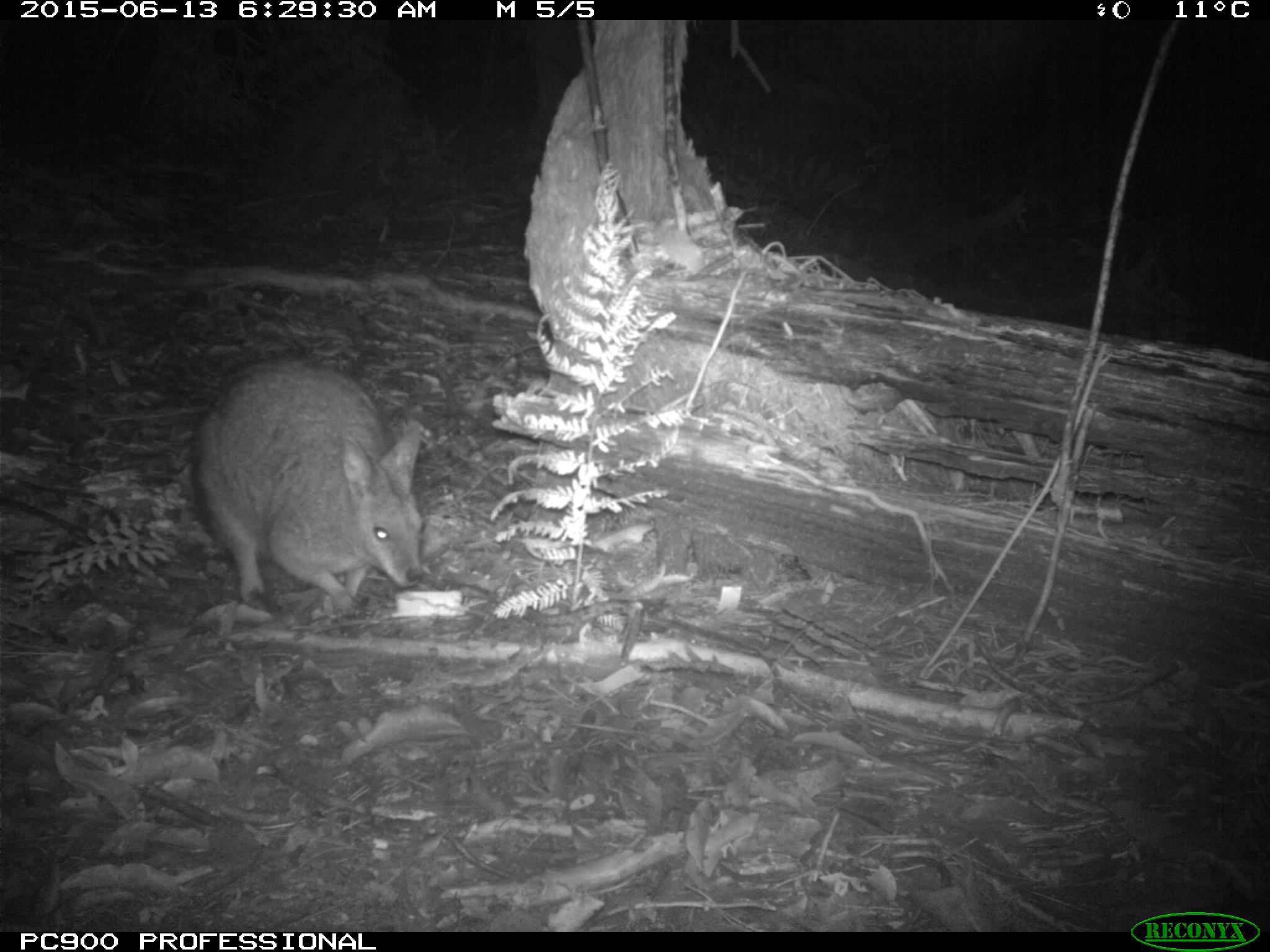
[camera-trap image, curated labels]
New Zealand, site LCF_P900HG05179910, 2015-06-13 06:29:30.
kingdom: Animalia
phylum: Chordata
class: Mammalia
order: Diprotodontia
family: Macropodidae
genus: Notamacropus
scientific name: Notamacropus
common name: wallaby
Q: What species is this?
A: Wallaby (Notamacropus).